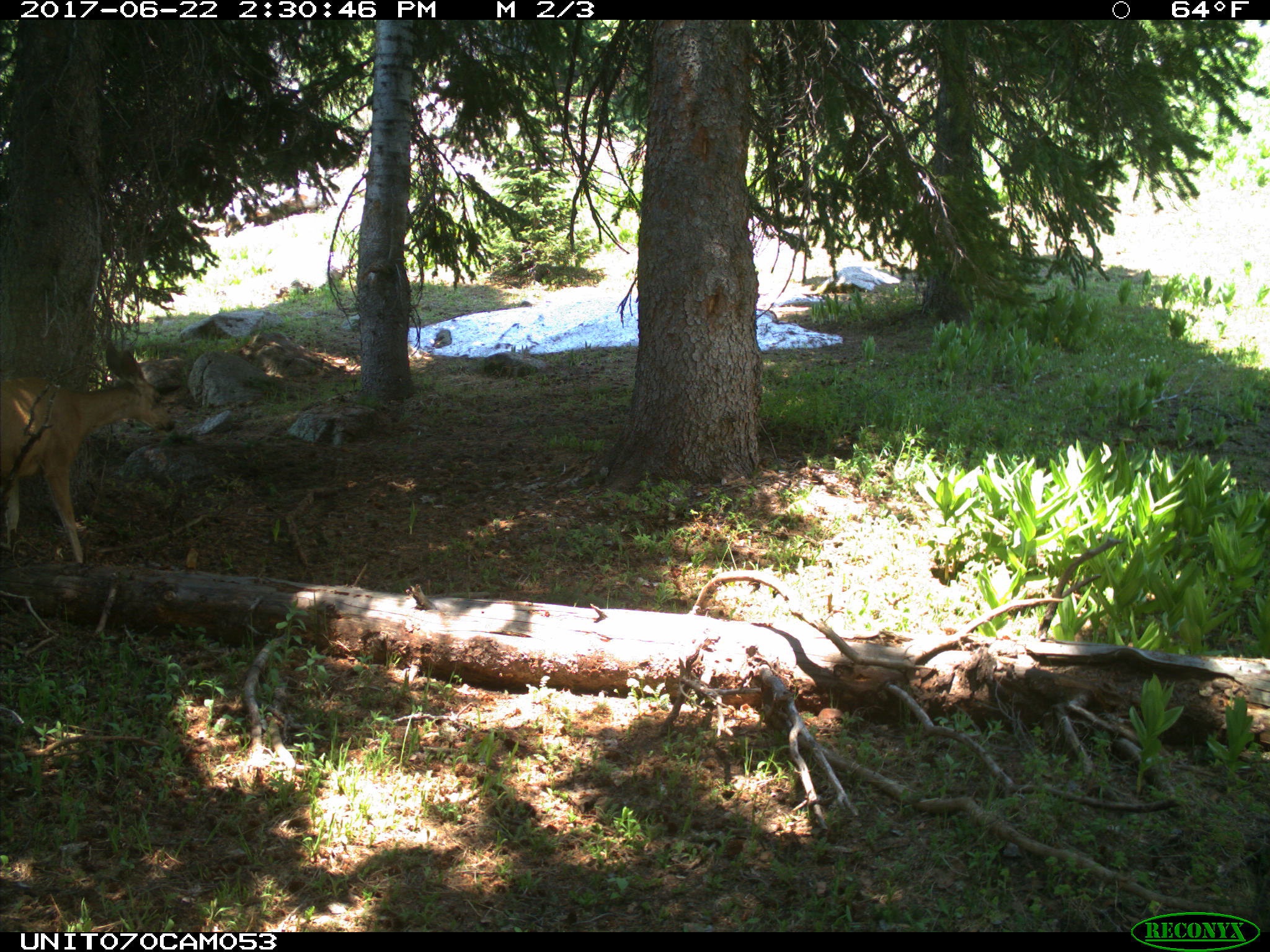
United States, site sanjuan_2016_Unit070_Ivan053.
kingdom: Animalia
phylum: Chordata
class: Mammalia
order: Artiodactyla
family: Cervidae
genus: Odocoileus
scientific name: Odocoileus hemionus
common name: mule deer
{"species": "Odocoileus hemionus (mule deer)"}